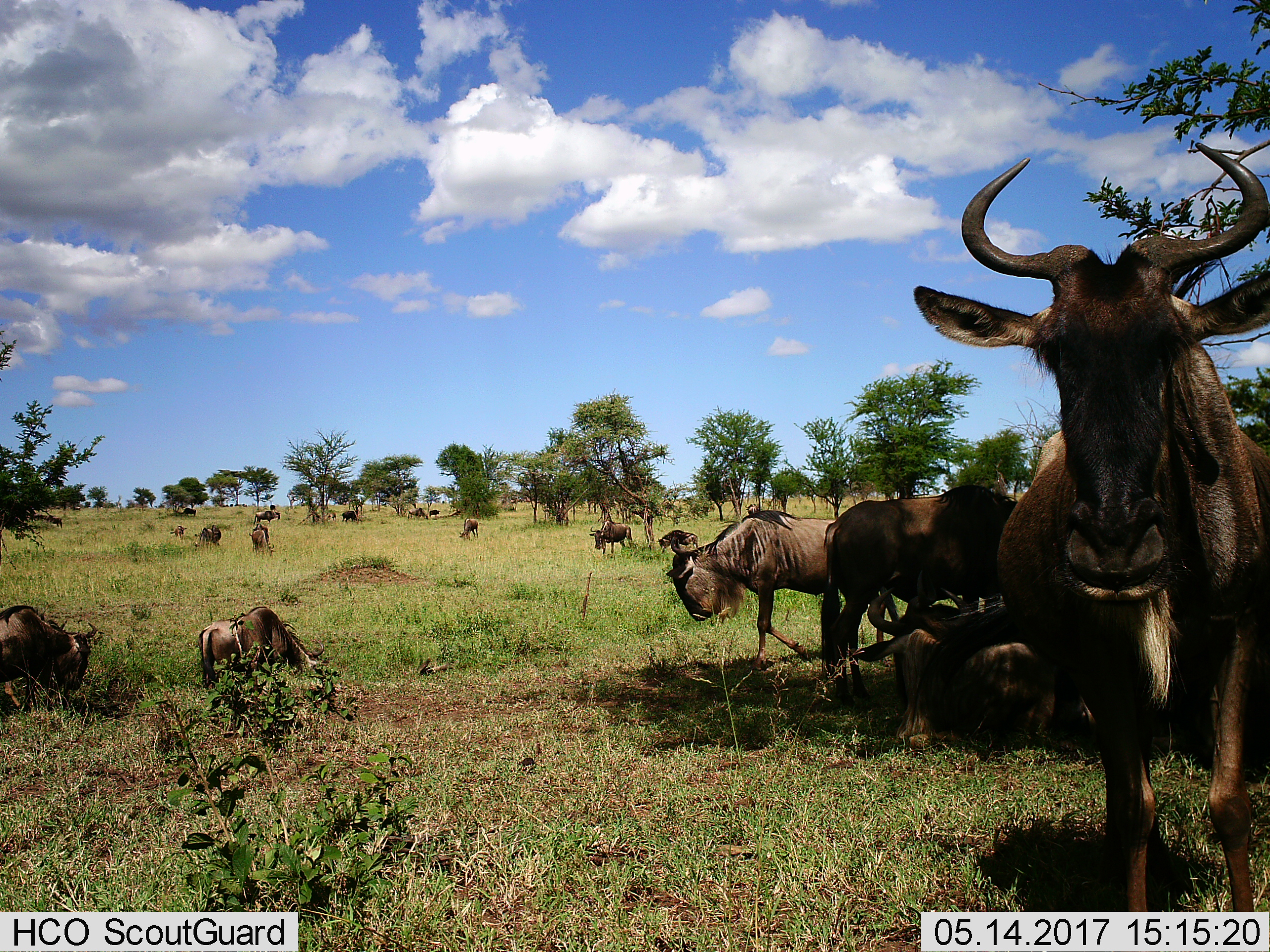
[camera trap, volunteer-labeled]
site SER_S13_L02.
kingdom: Animalia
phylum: Chordata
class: Mammalia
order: Artiodactyla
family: Bovidae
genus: Connochaetes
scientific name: Connochaetes taurinus taurinus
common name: blue wildebeest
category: wildebeestblue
Wildebeestblue (blue wildebeest) (Connochaetes taurinus taurinus), count 11-50. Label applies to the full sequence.